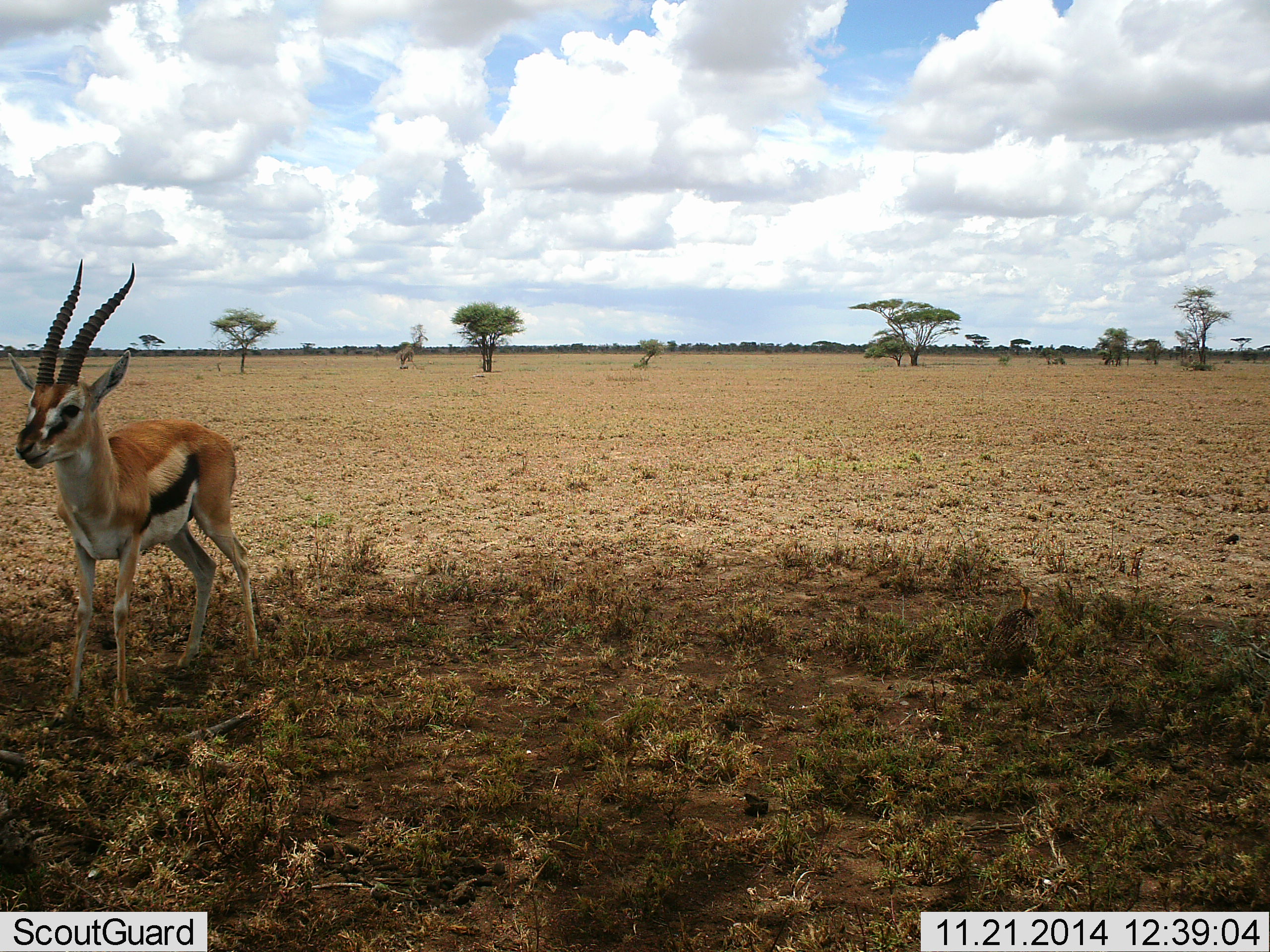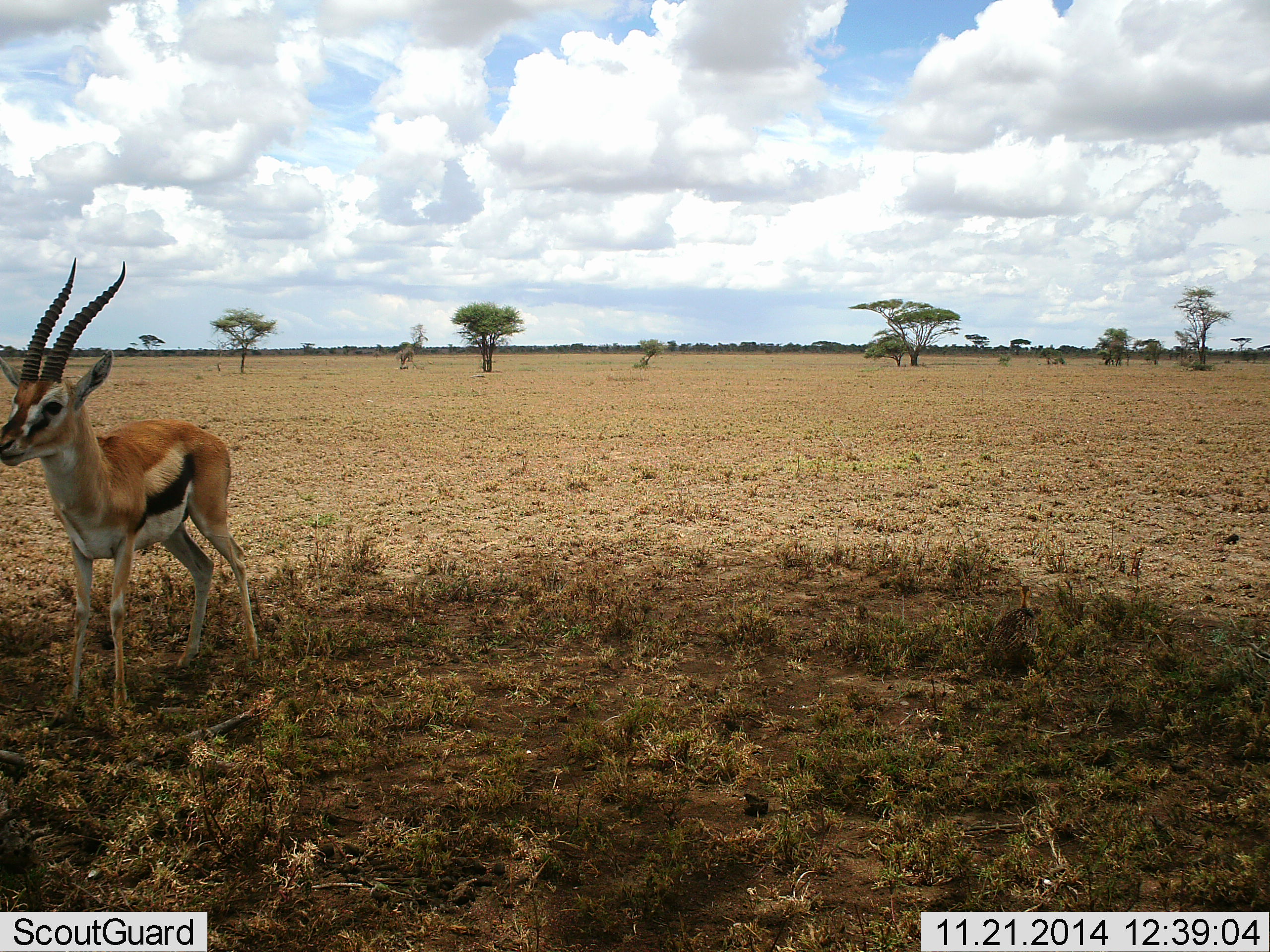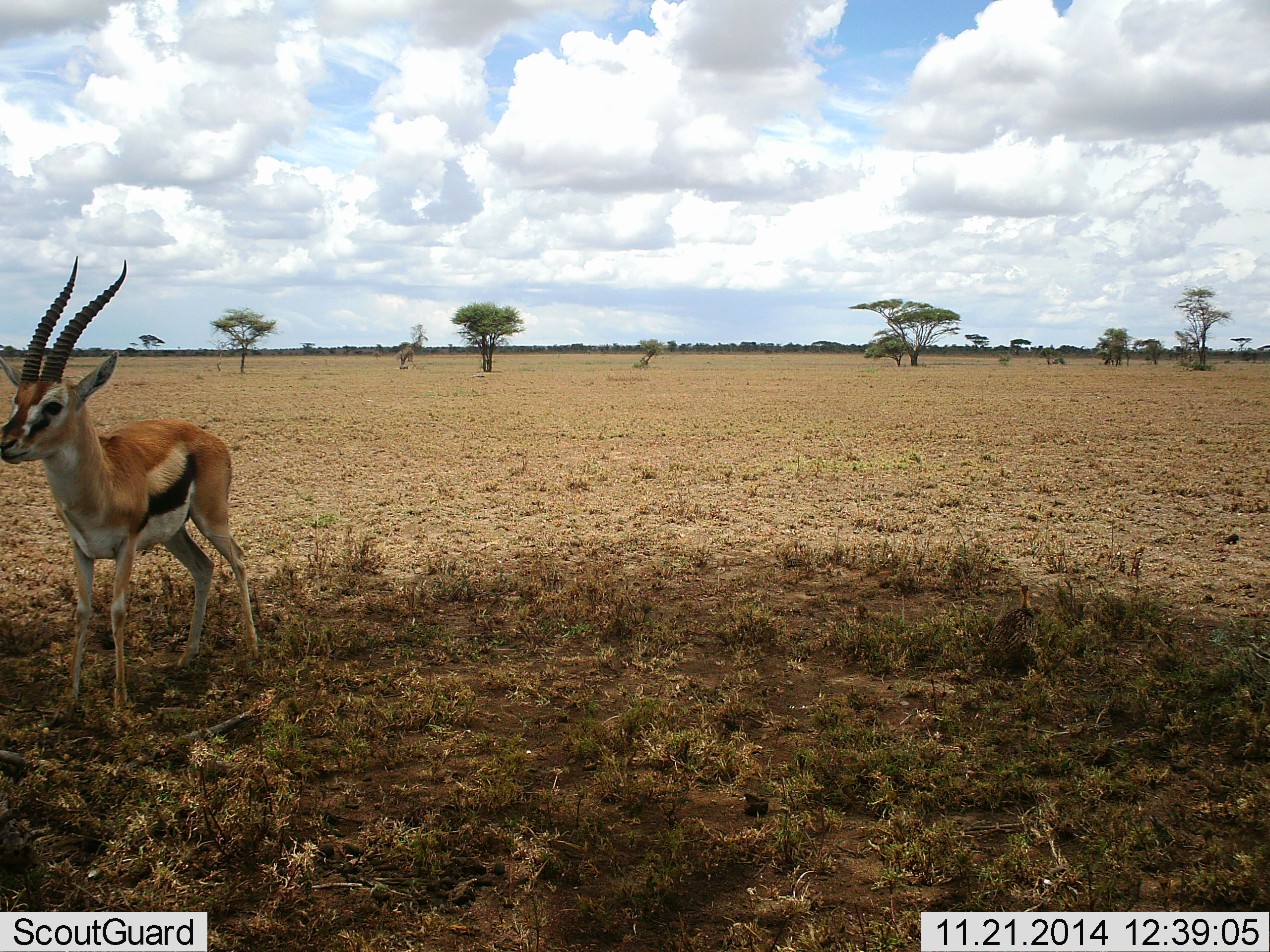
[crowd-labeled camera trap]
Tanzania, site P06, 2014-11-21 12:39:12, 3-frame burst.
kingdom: Animalia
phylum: Chordata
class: Mammalia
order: Artiodactyla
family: Bovidae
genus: Eudorcas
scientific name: Eudorcas thomsonii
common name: thomson's gazelle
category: gazellethomsons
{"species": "gazellethomsons (thomson's gazelle) (Eudorcas thomsonii)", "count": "1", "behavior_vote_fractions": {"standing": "100%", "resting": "0%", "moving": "0%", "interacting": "0%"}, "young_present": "0%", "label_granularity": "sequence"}